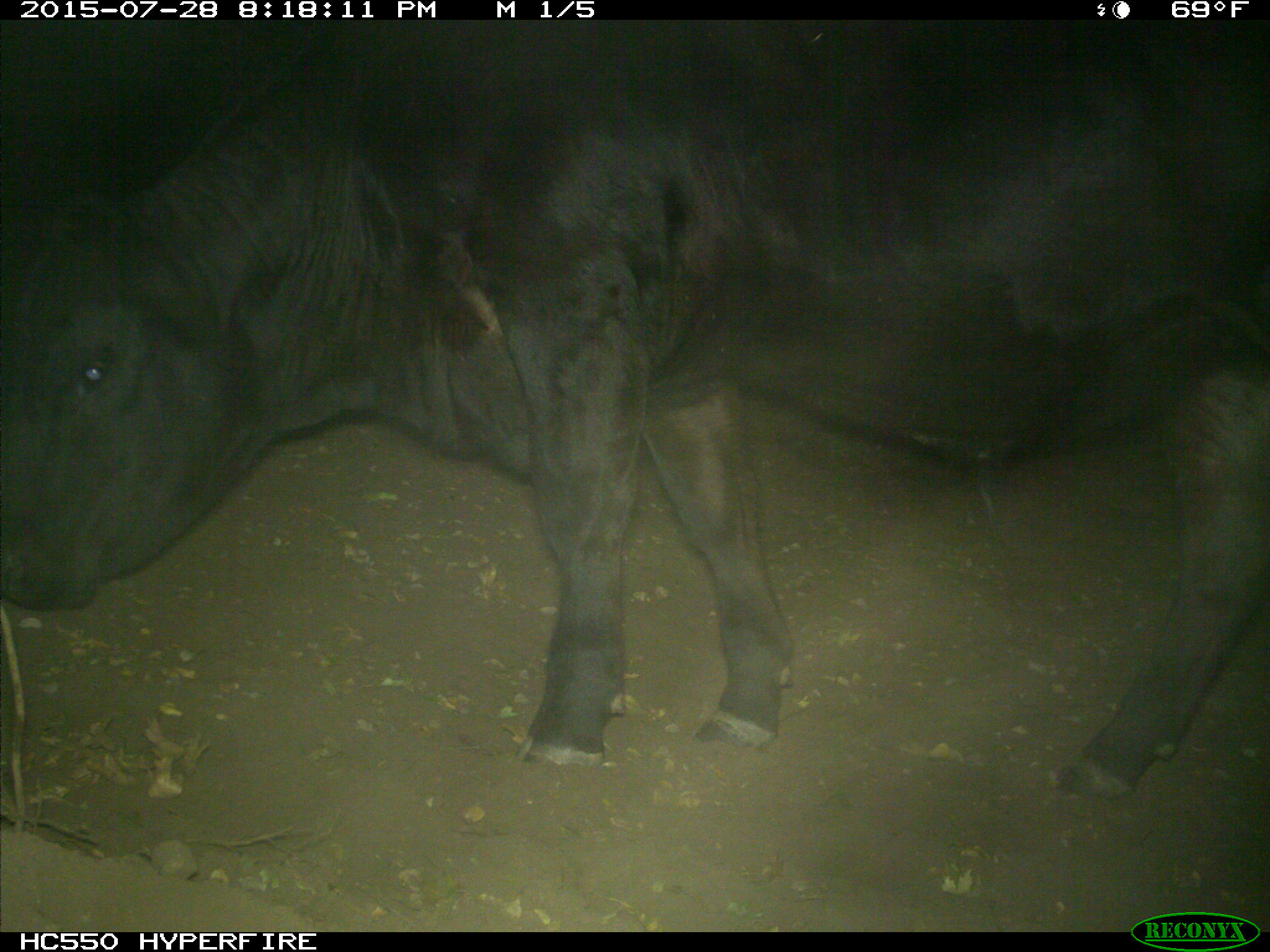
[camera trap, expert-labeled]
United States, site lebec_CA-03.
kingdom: Animalia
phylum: Chordata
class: Mammalia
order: Artiodactyla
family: Bovidae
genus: Bos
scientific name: Bos taurus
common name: domestic cow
Bos taurus (domestic cow).